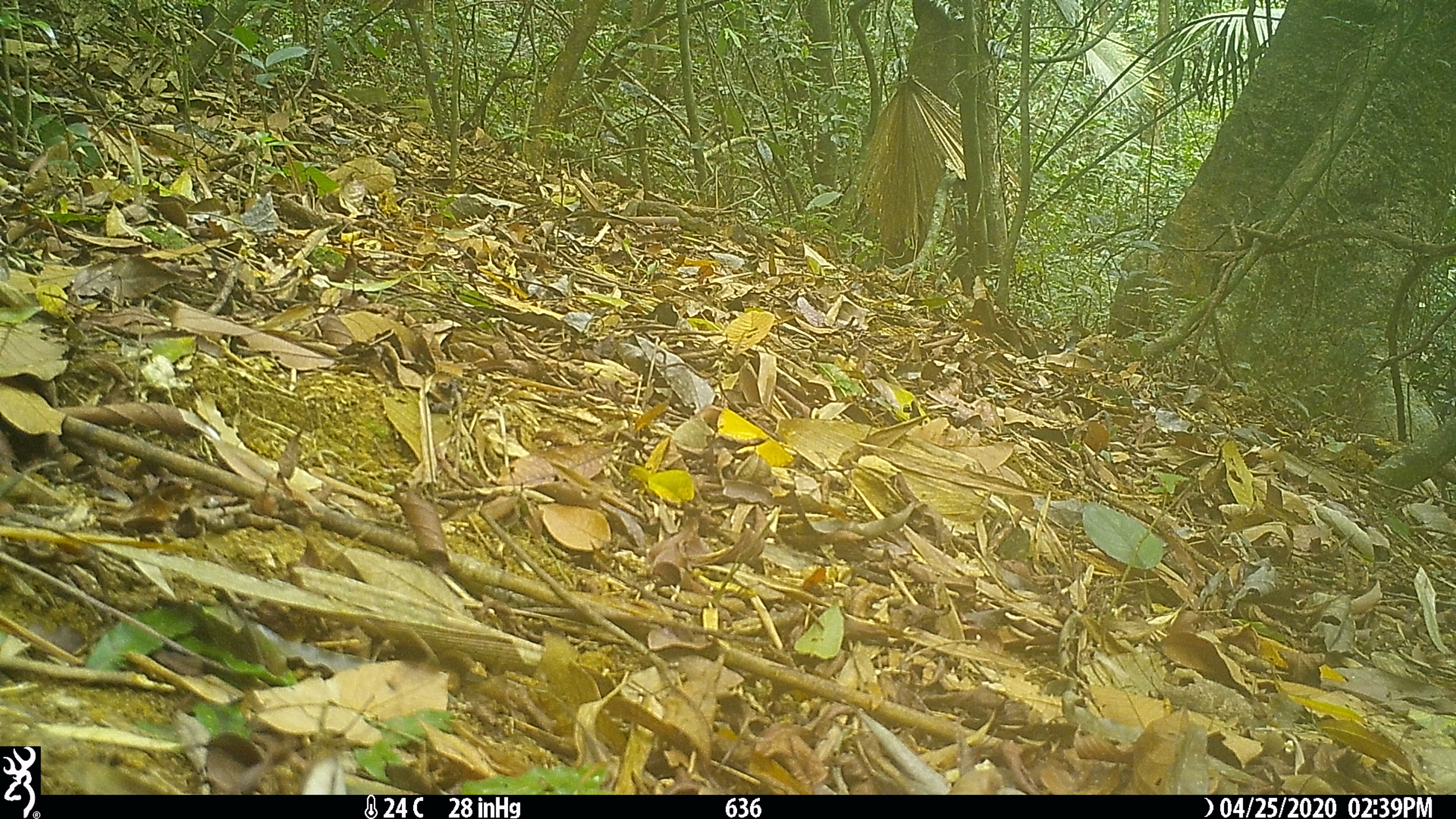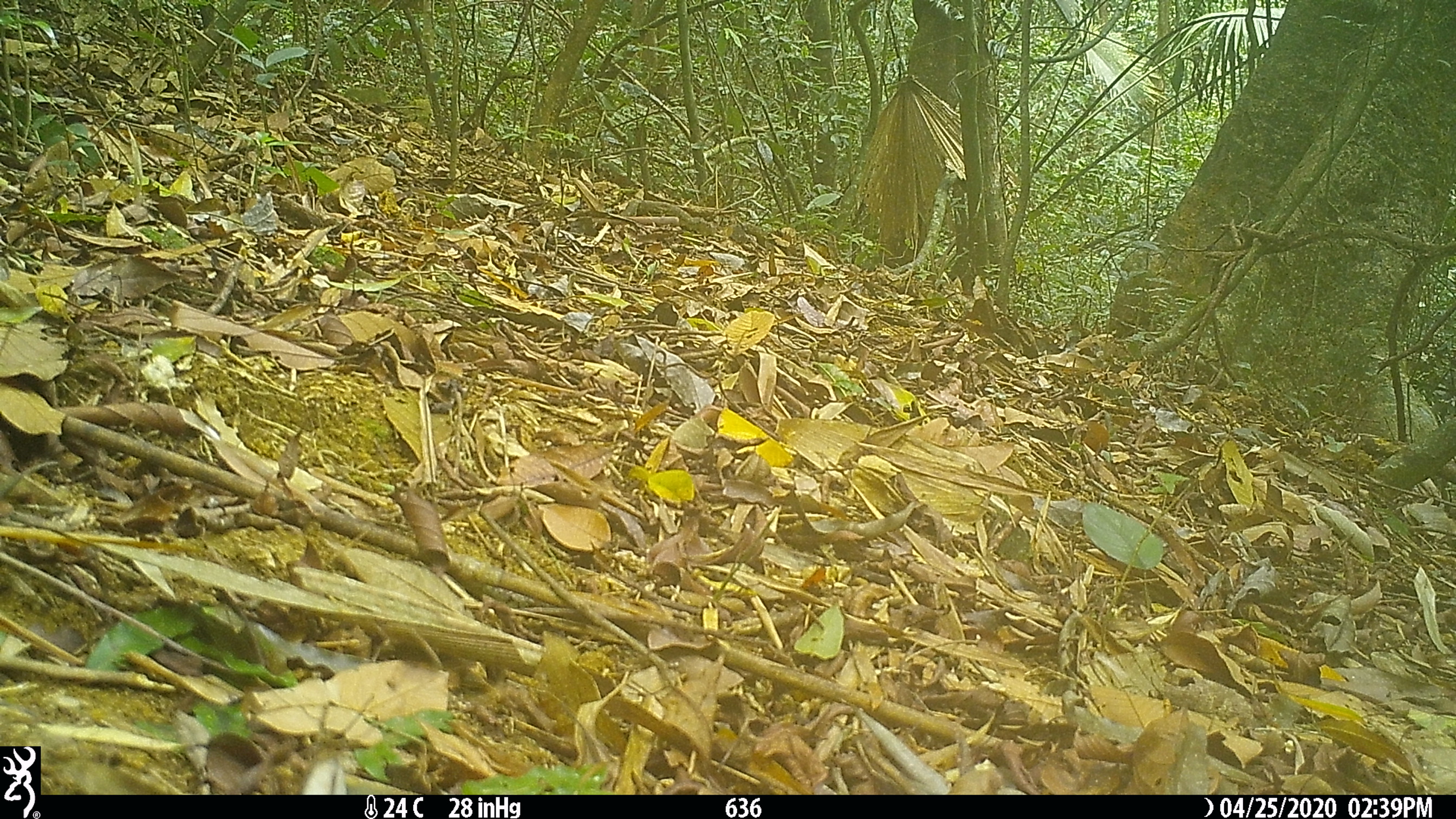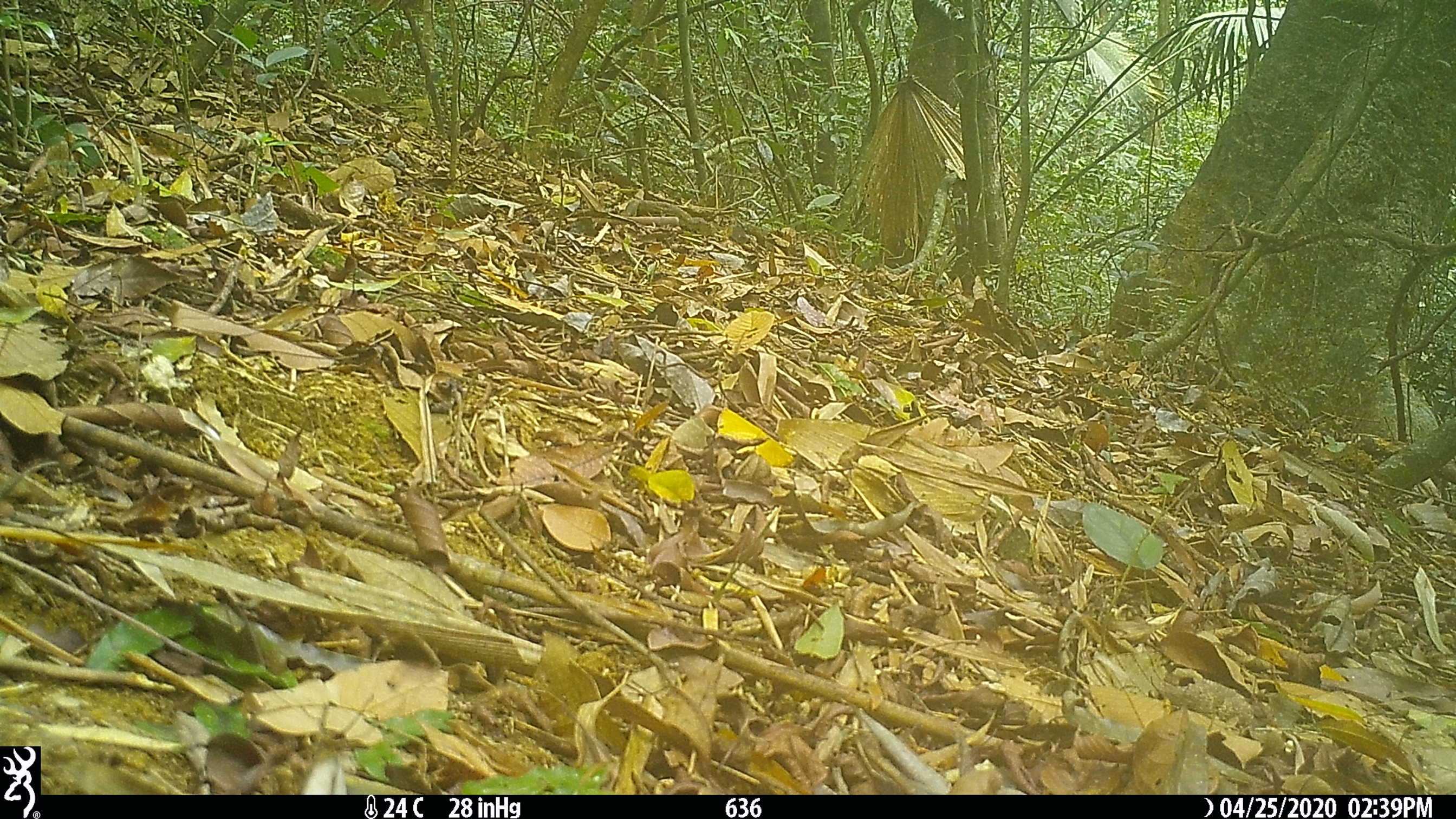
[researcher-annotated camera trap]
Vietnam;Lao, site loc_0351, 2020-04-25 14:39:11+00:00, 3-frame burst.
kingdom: Animalia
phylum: Chordata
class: Mammalia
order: Artiodactyla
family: Suidae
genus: Sus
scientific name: Sus scrofa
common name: eurasian wild pig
Eurasian wild pig (Sus scrofa). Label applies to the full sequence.